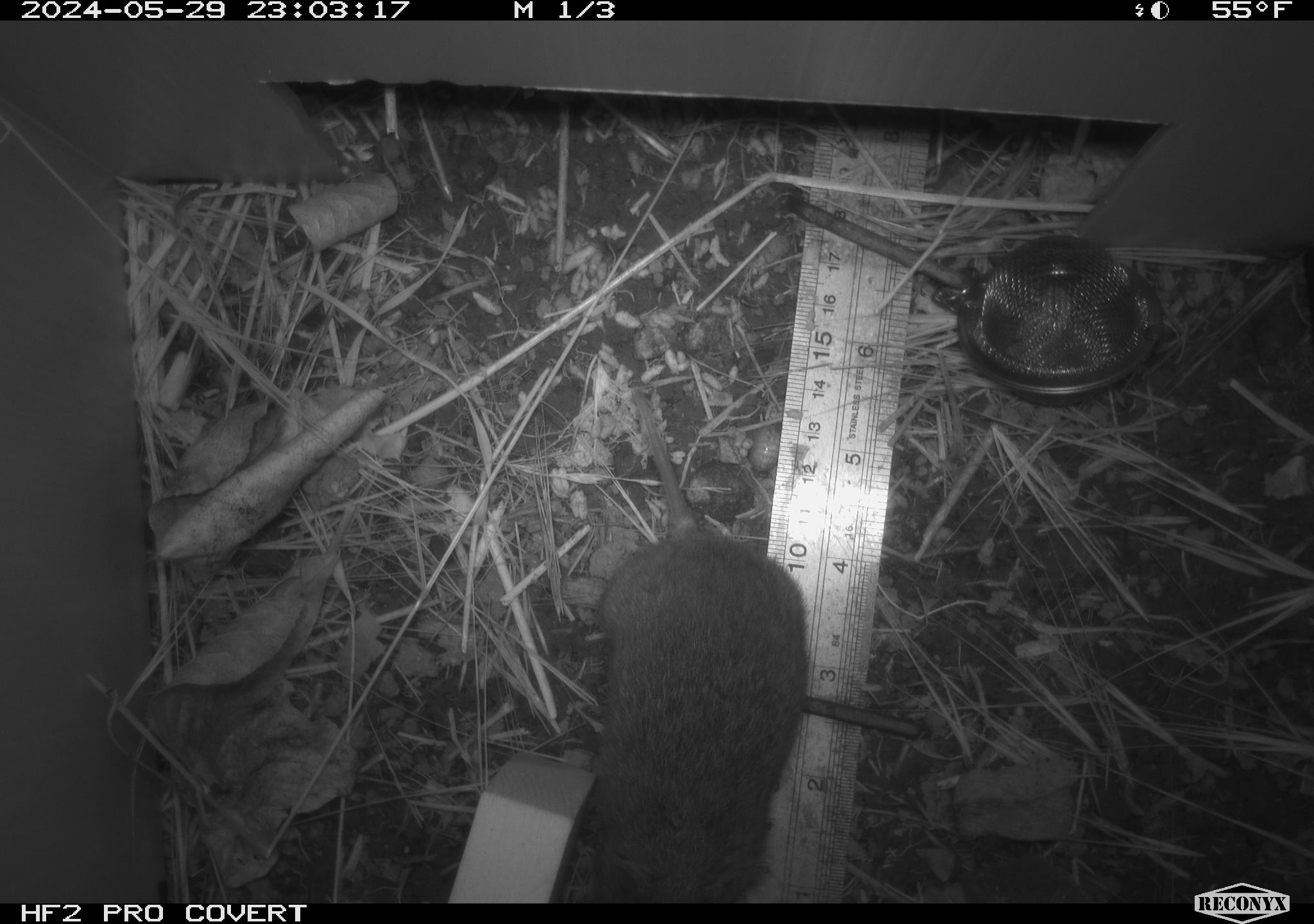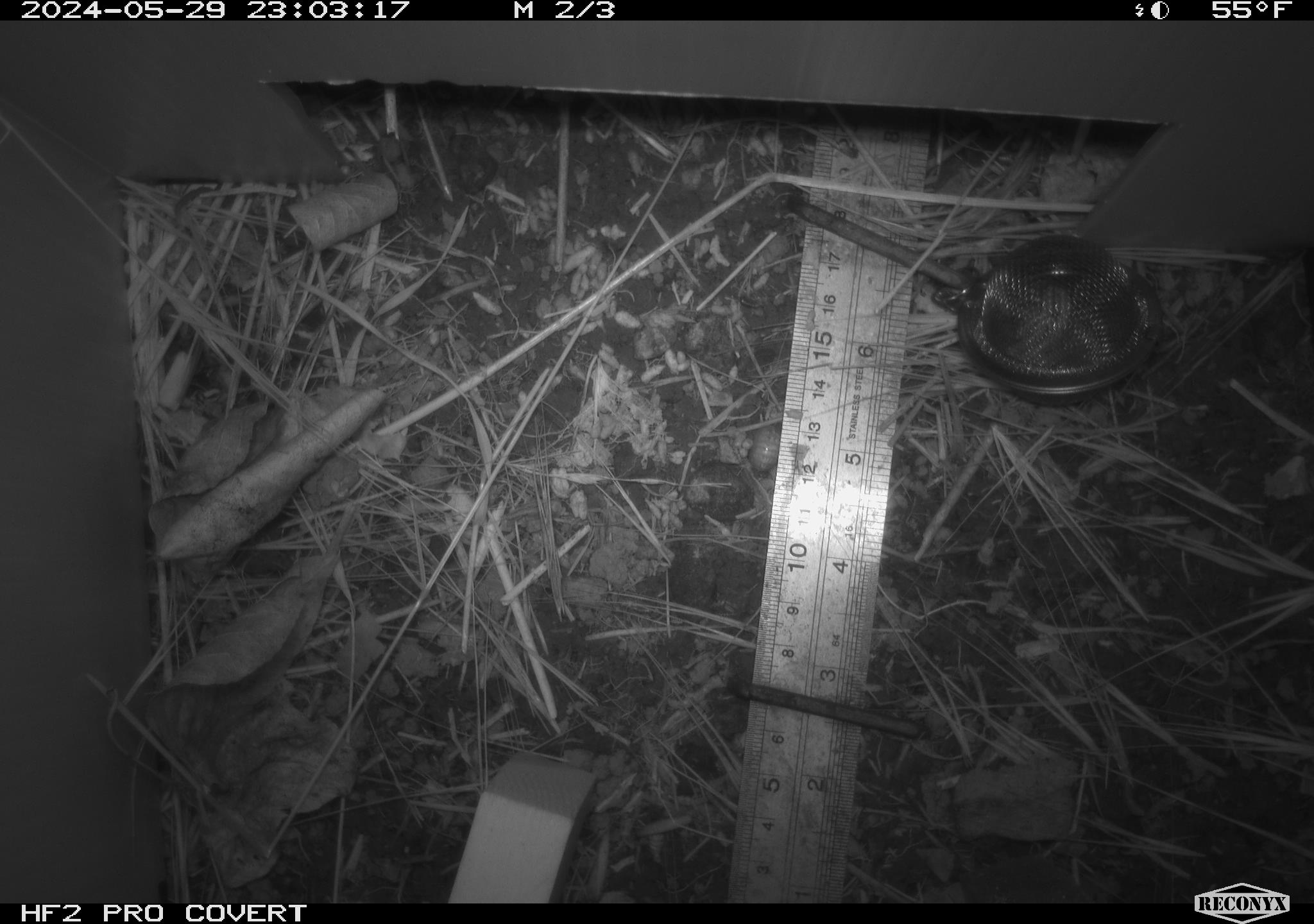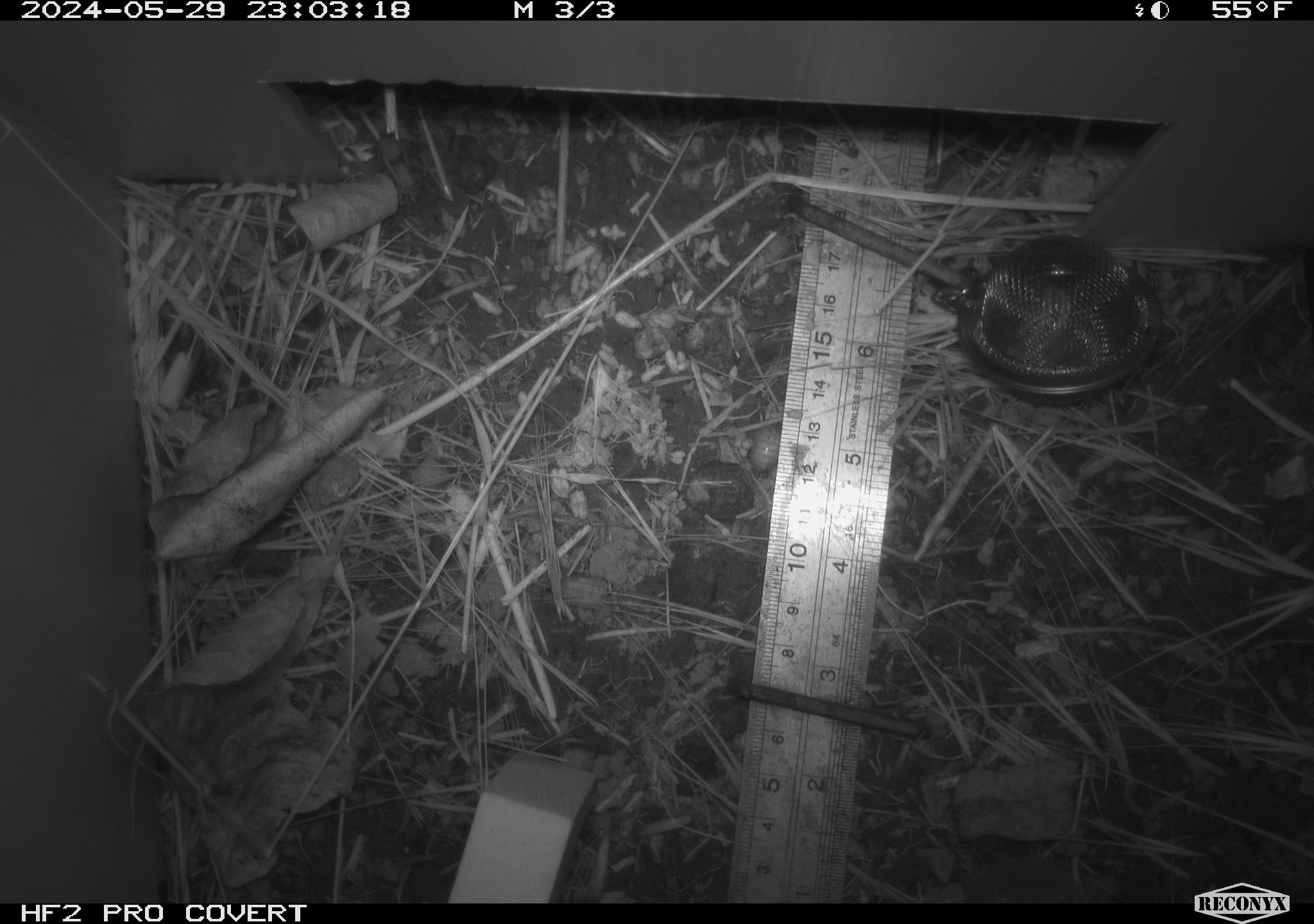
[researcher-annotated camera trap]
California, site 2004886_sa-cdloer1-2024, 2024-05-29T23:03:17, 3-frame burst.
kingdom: Animalia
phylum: Chordata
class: Mammalia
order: Rodentia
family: Cricetidae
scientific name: Arvicolinae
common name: voles, lemmings, and muskrats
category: arvicolinae subfamily